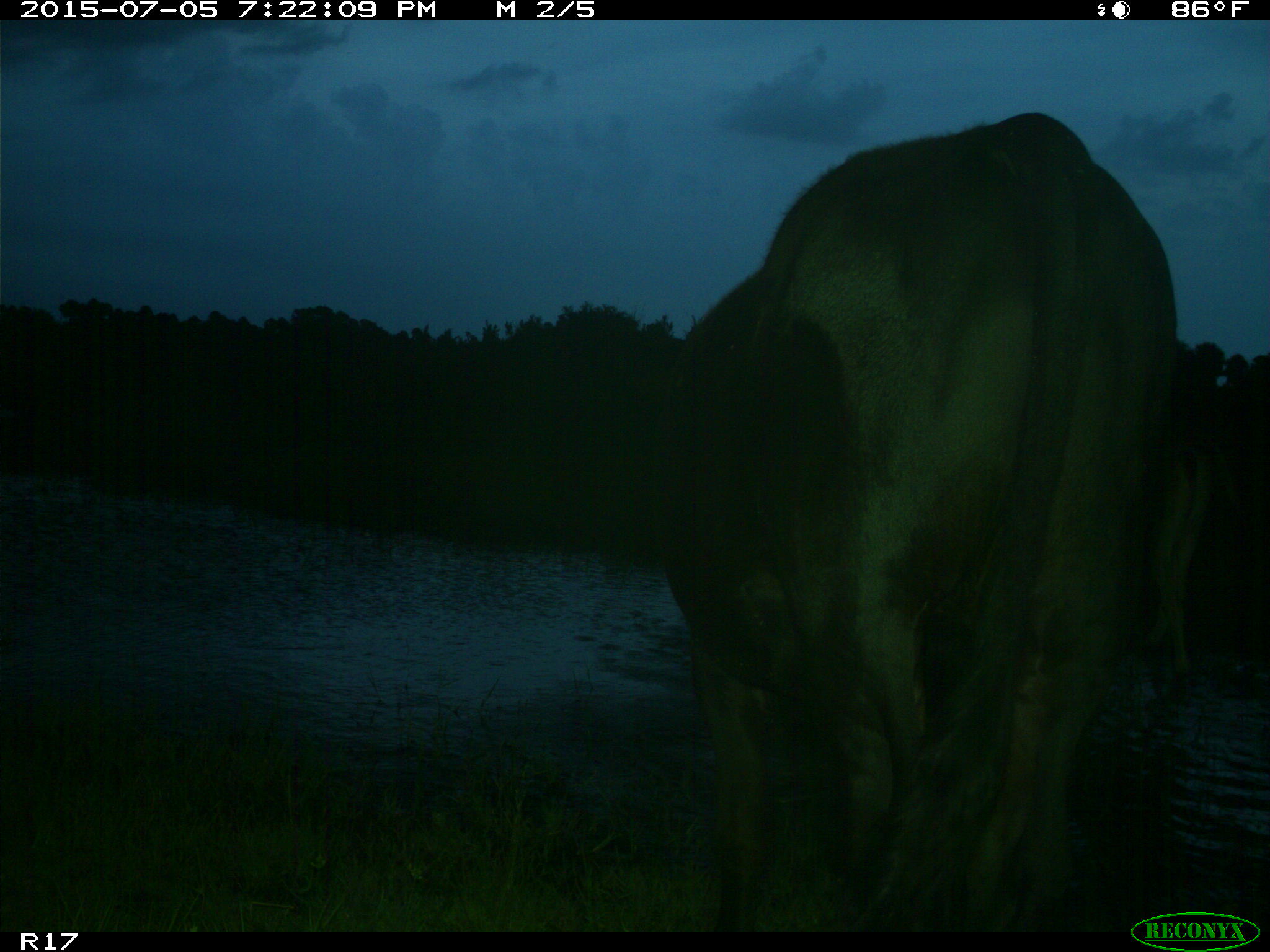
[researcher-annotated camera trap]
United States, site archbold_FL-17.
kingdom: Animalia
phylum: Chordata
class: Mammalia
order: Artiodactyla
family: Bovidae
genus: Bos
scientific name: Bos taurus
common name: domestic cow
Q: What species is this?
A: Bos taurus (domestic cow).